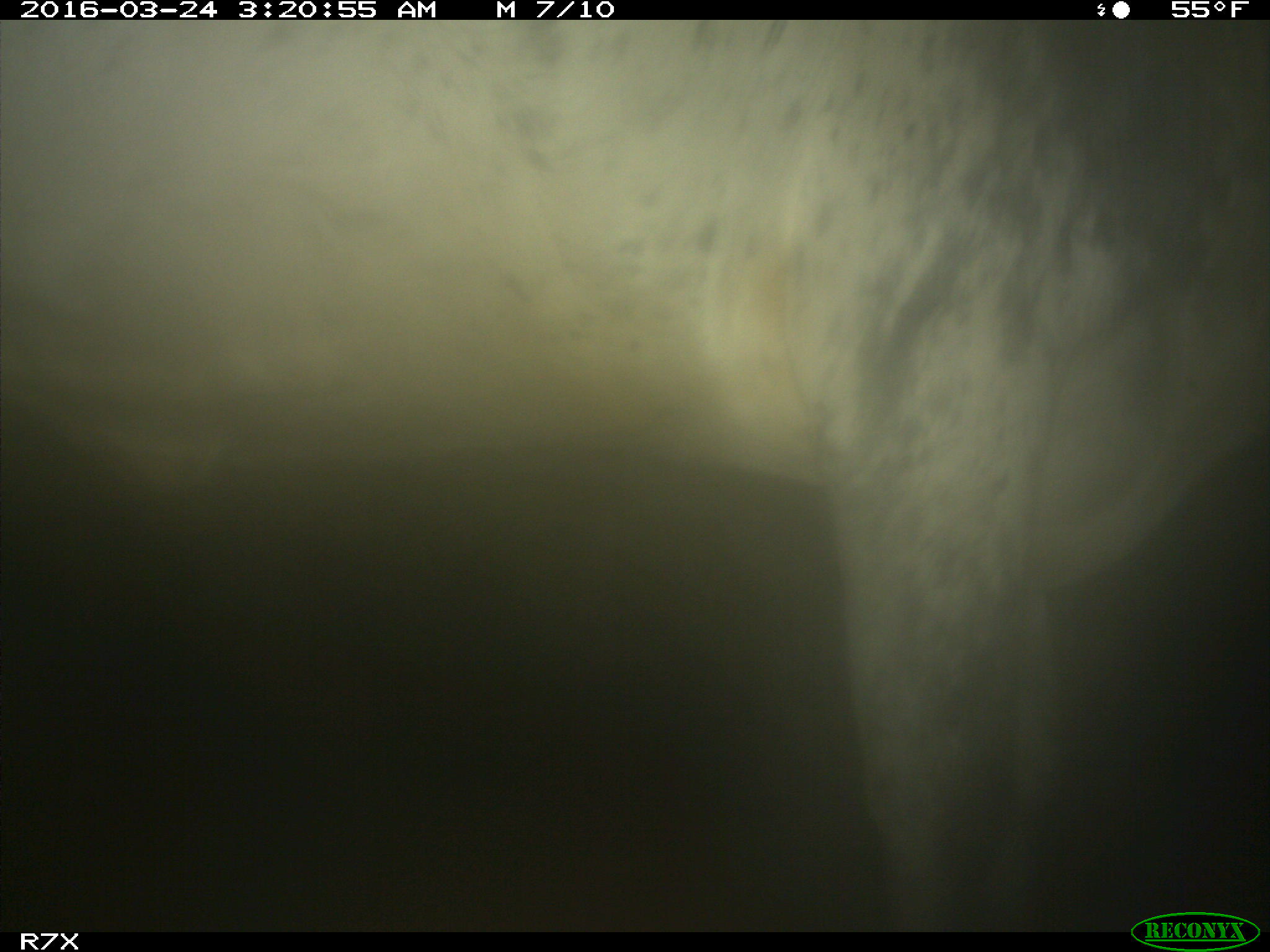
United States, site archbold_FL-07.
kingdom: Animalia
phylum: Chordata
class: Mammalia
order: Artiodactyla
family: Bovidae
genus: Bos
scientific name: Bos taurus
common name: domestic cow